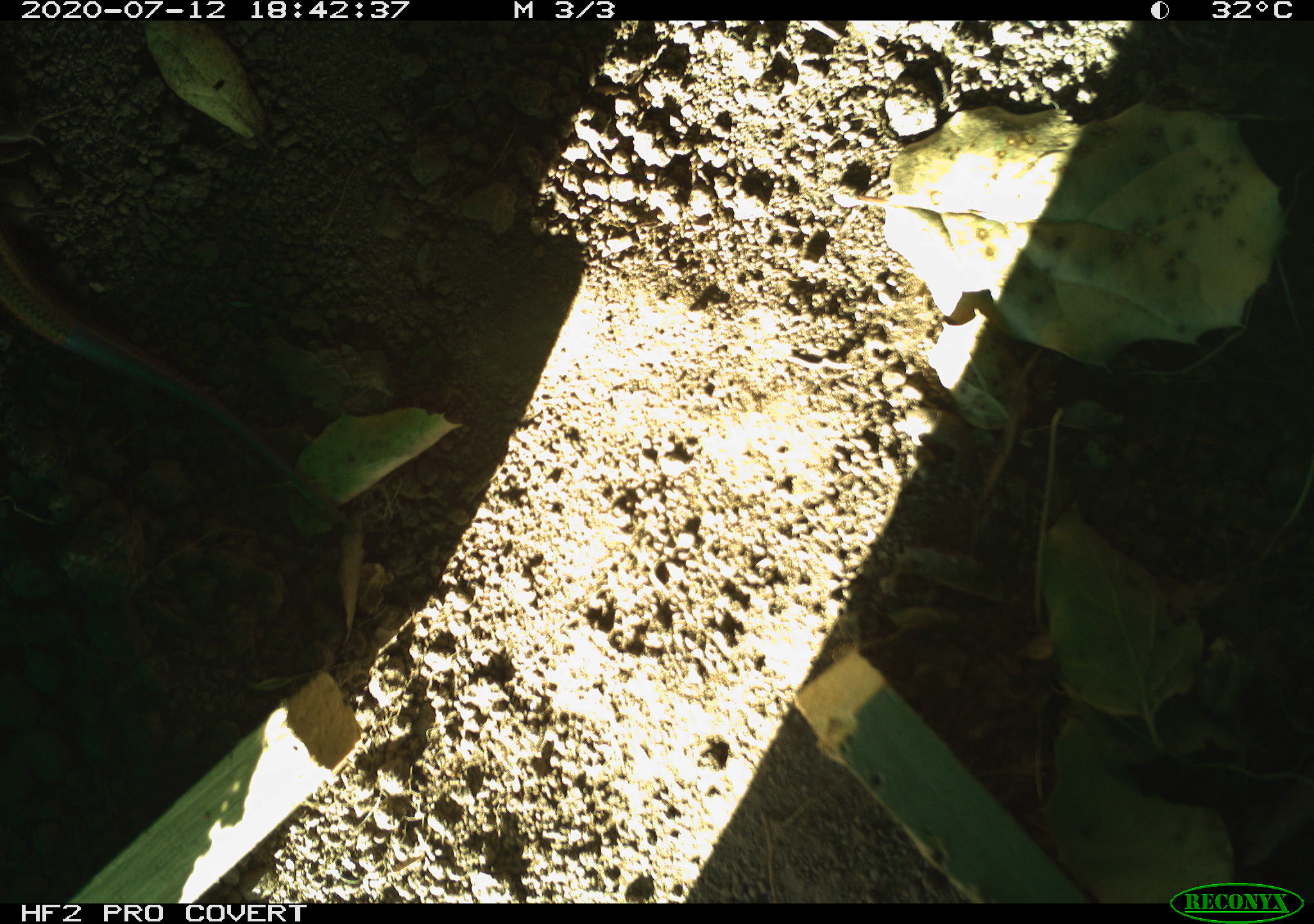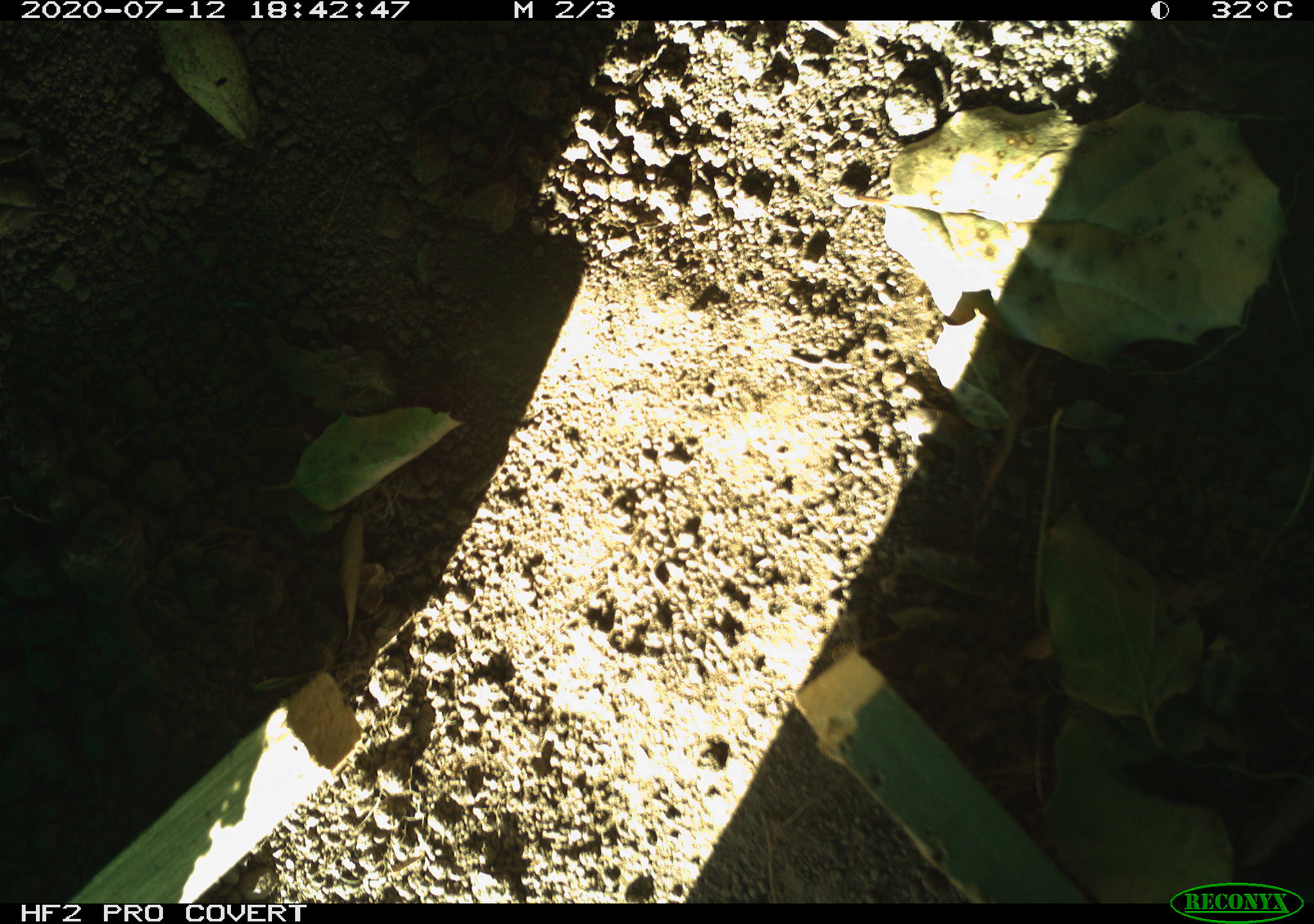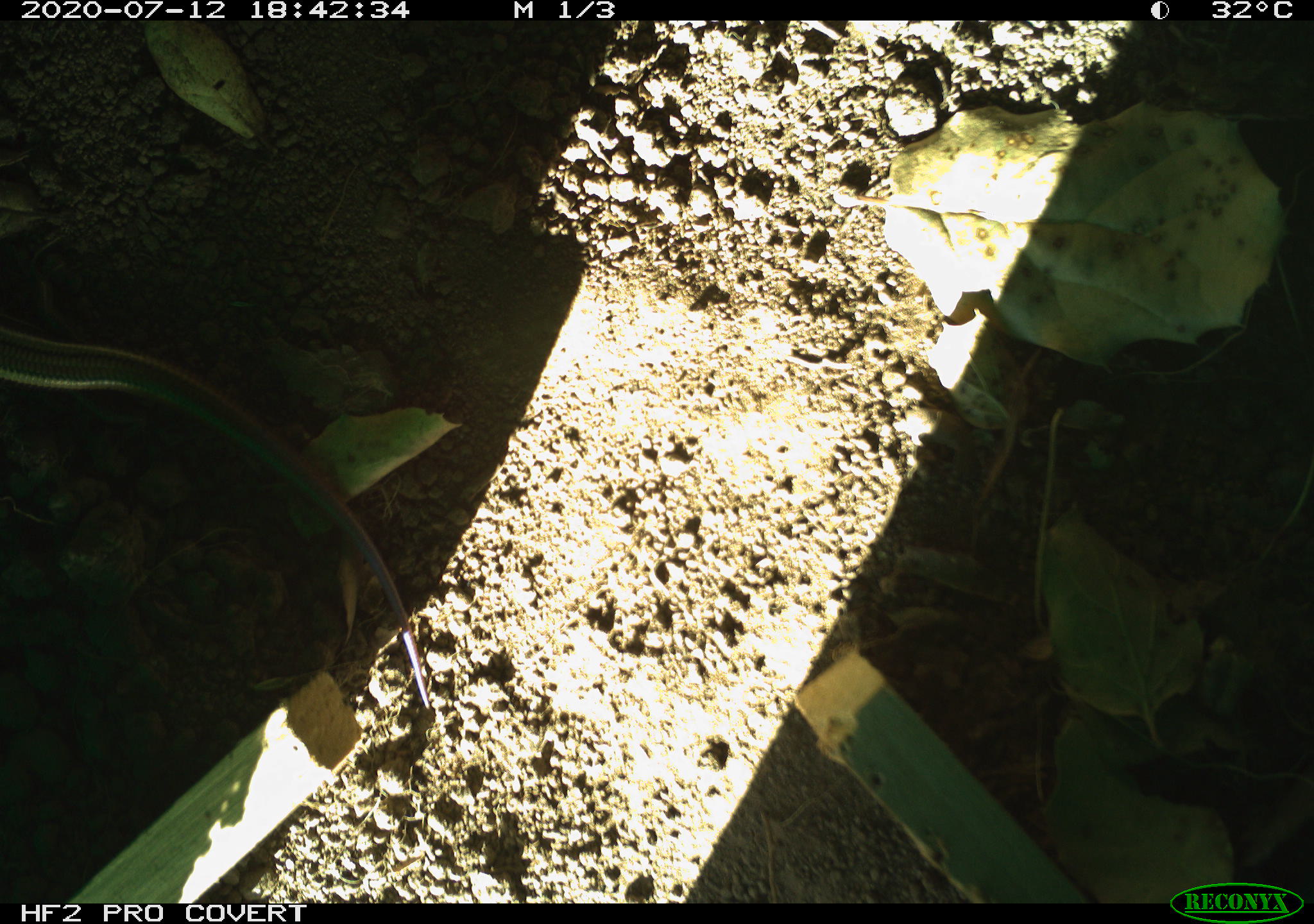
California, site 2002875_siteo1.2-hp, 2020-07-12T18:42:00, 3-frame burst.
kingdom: Animalia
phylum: Chordata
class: Reptilia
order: Squamata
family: Scincidae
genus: Plestiodon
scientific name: Plestiodon skiltonianus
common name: western skink